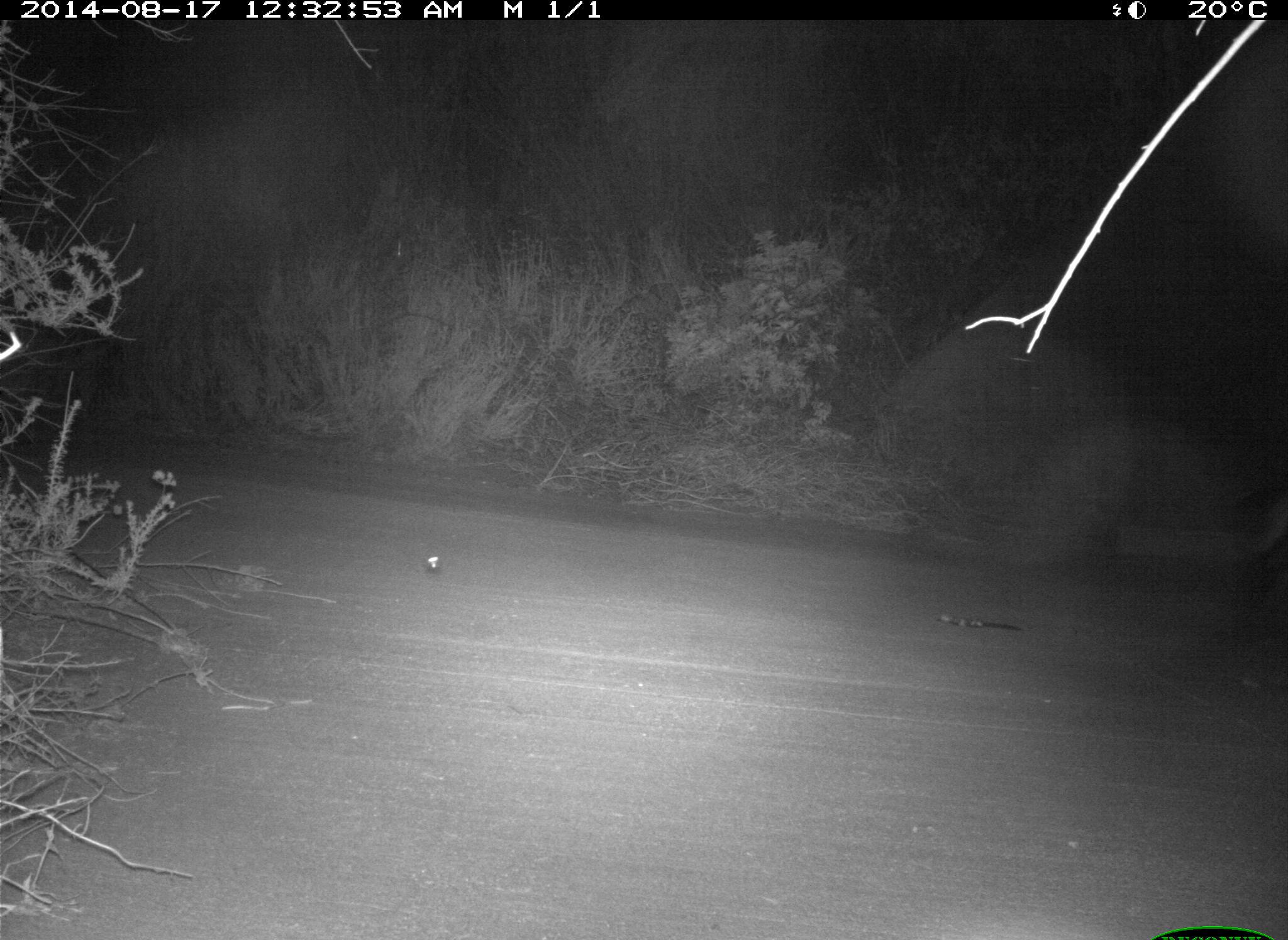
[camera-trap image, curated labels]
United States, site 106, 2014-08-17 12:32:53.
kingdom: Animalia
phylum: Chordata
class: Mammalia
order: Carnivora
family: Canidae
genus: Canis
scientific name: Canis latrans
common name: coyote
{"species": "coyote (Canis latrans)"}